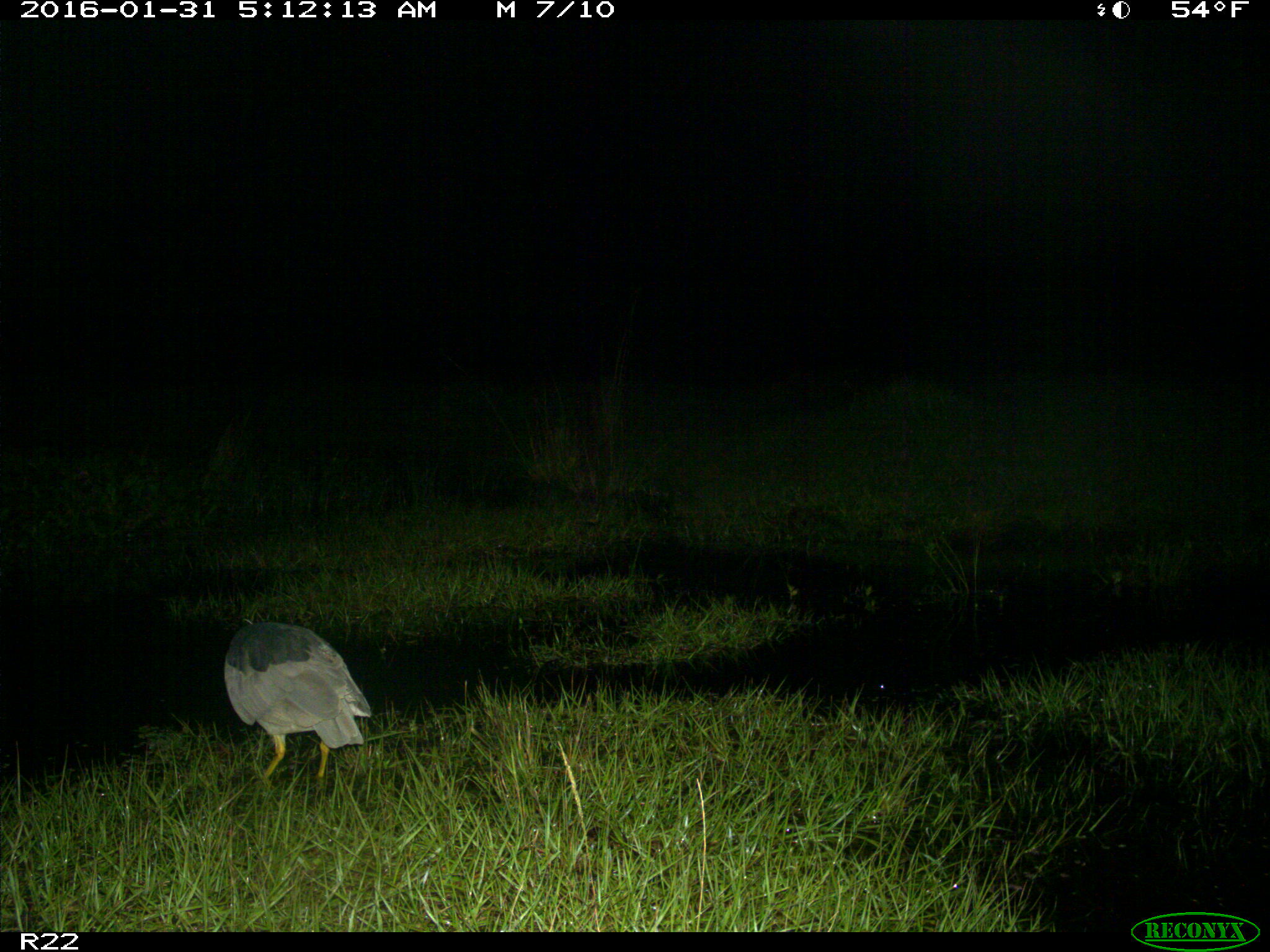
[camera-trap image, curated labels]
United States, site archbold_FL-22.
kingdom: Animalia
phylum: Chordata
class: Aves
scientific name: Aves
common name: birds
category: unidentified bird